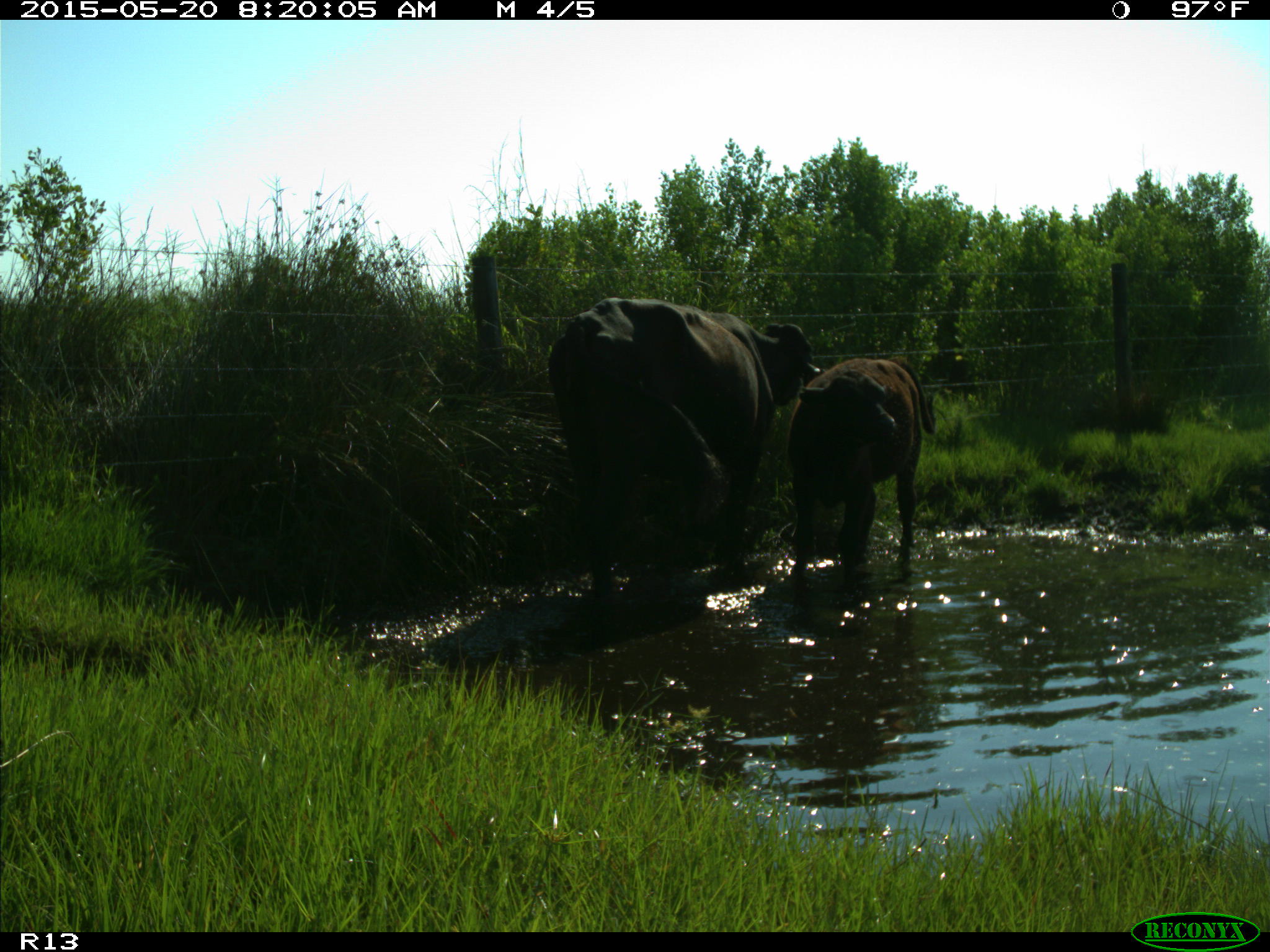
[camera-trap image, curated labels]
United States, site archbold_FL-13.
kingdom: Animalia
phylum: Chordata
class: Mammalia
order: Artiodactyla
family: Bovidae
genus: Bos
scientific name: Bos taurus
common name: domestic cow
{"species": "Bos taurus (domestic cow)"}